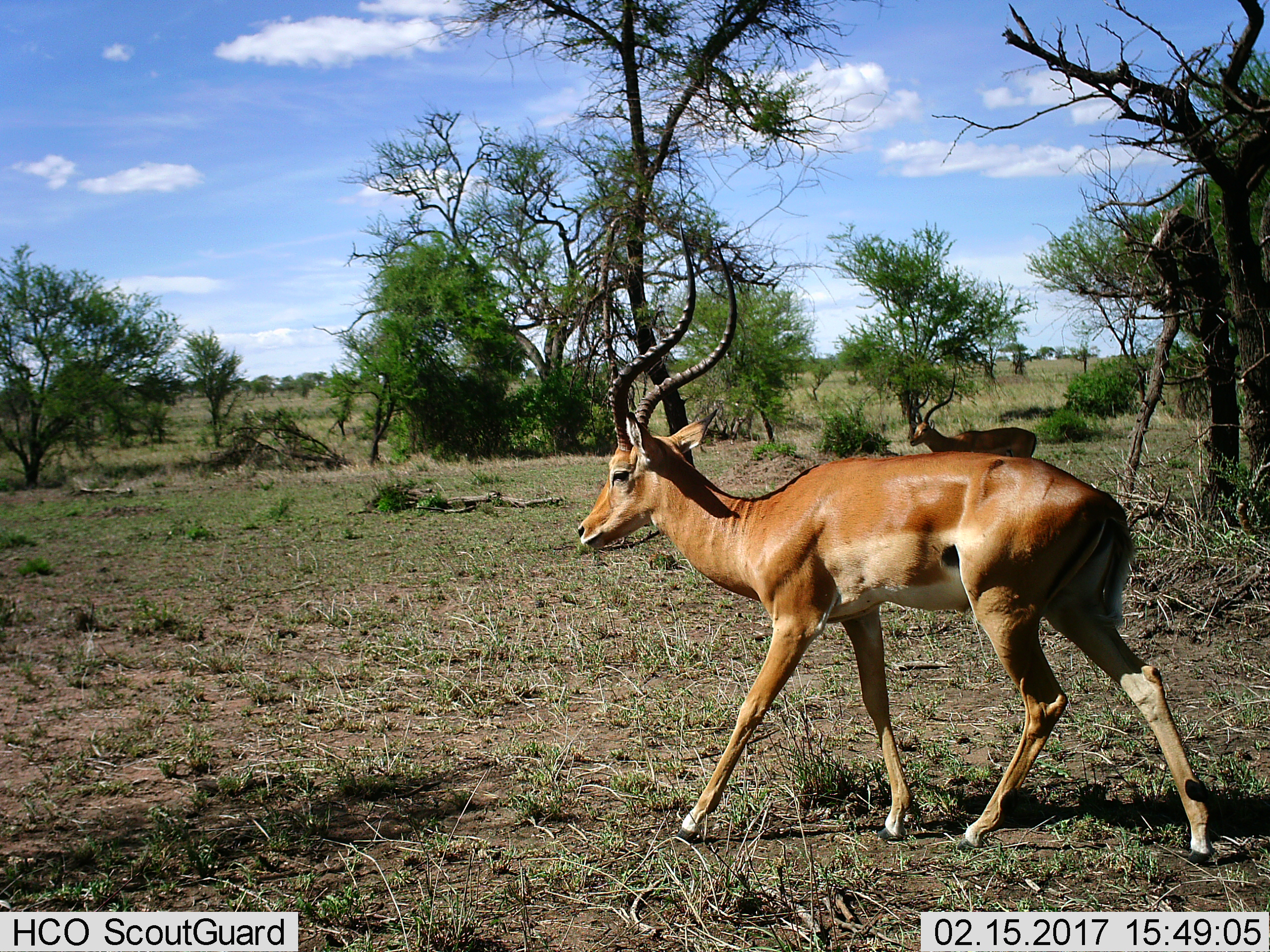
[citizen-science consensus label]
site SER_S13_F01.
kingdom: Animalia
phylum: Chordata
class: Mammalia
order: Artiodactyla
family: Bovidae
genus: Aepyceros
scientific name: Aepyceros melampus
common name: impala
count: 2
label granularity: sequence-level